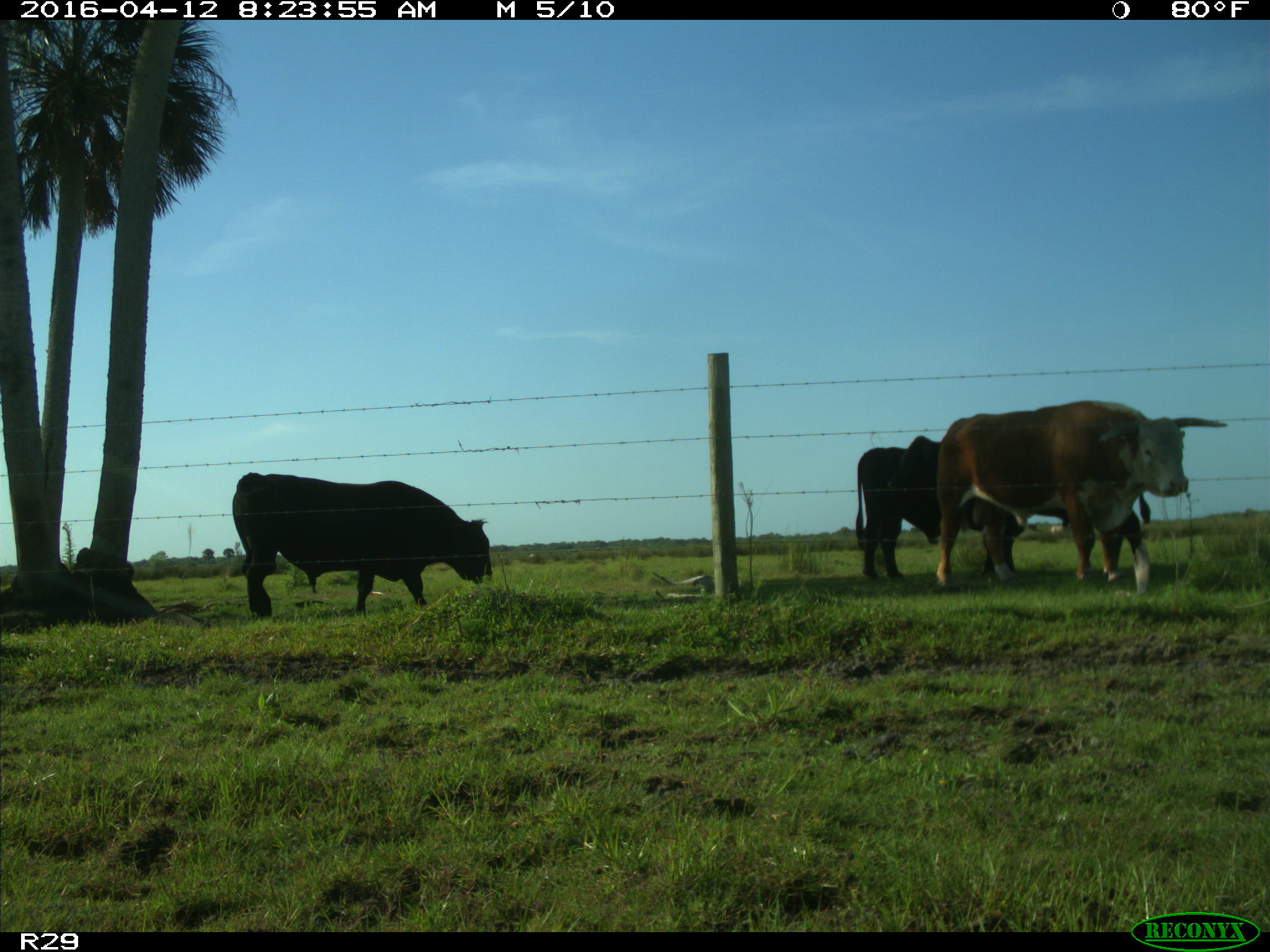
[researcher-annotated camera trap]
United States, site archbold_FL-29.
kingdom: Animalia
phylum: Chordata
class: Mammalia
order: Artiodactyla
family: Bovidae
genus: Bos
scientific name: Bos taurus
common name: domestic cow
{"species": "Bos taurus (domestic cow)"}